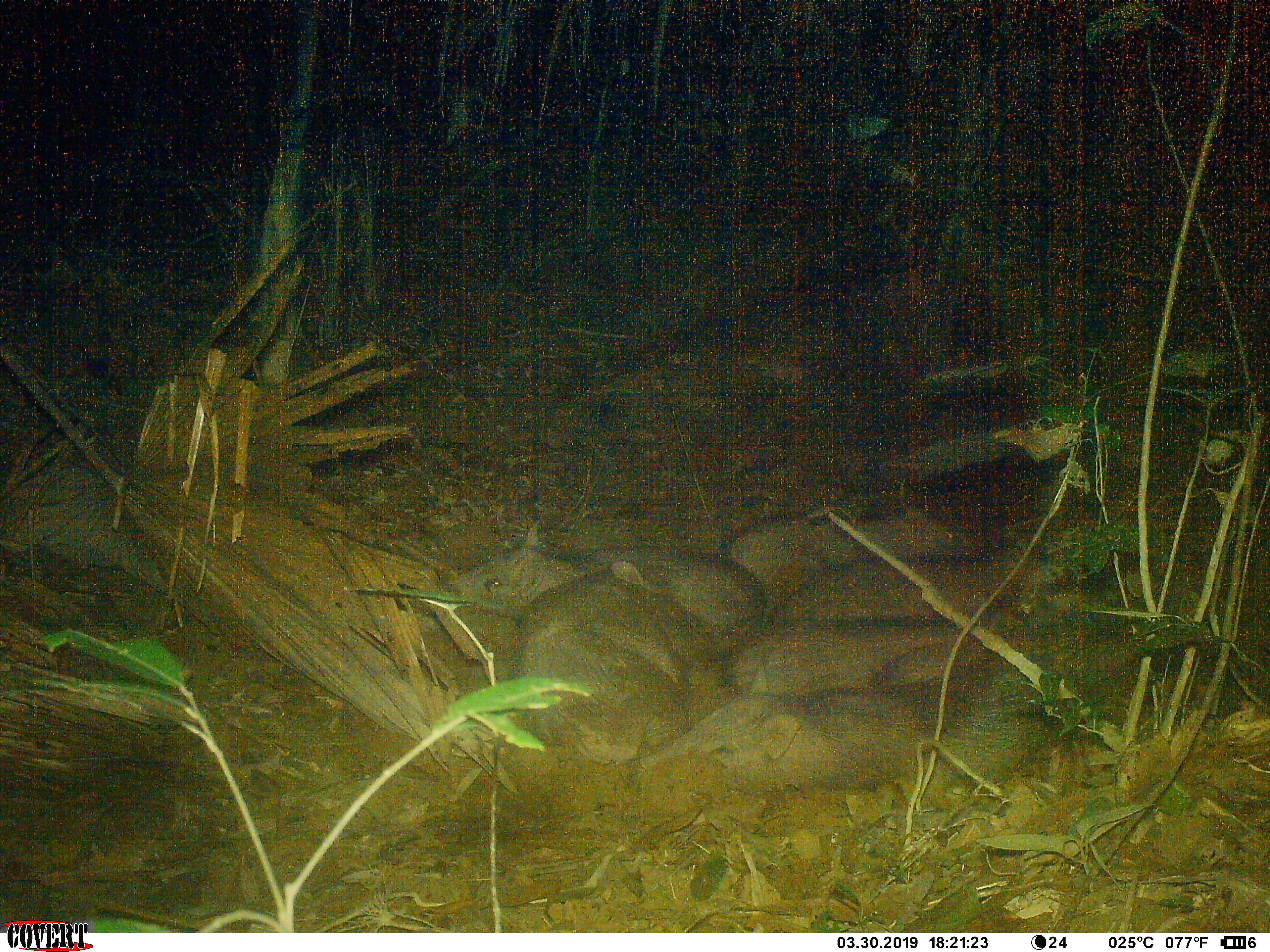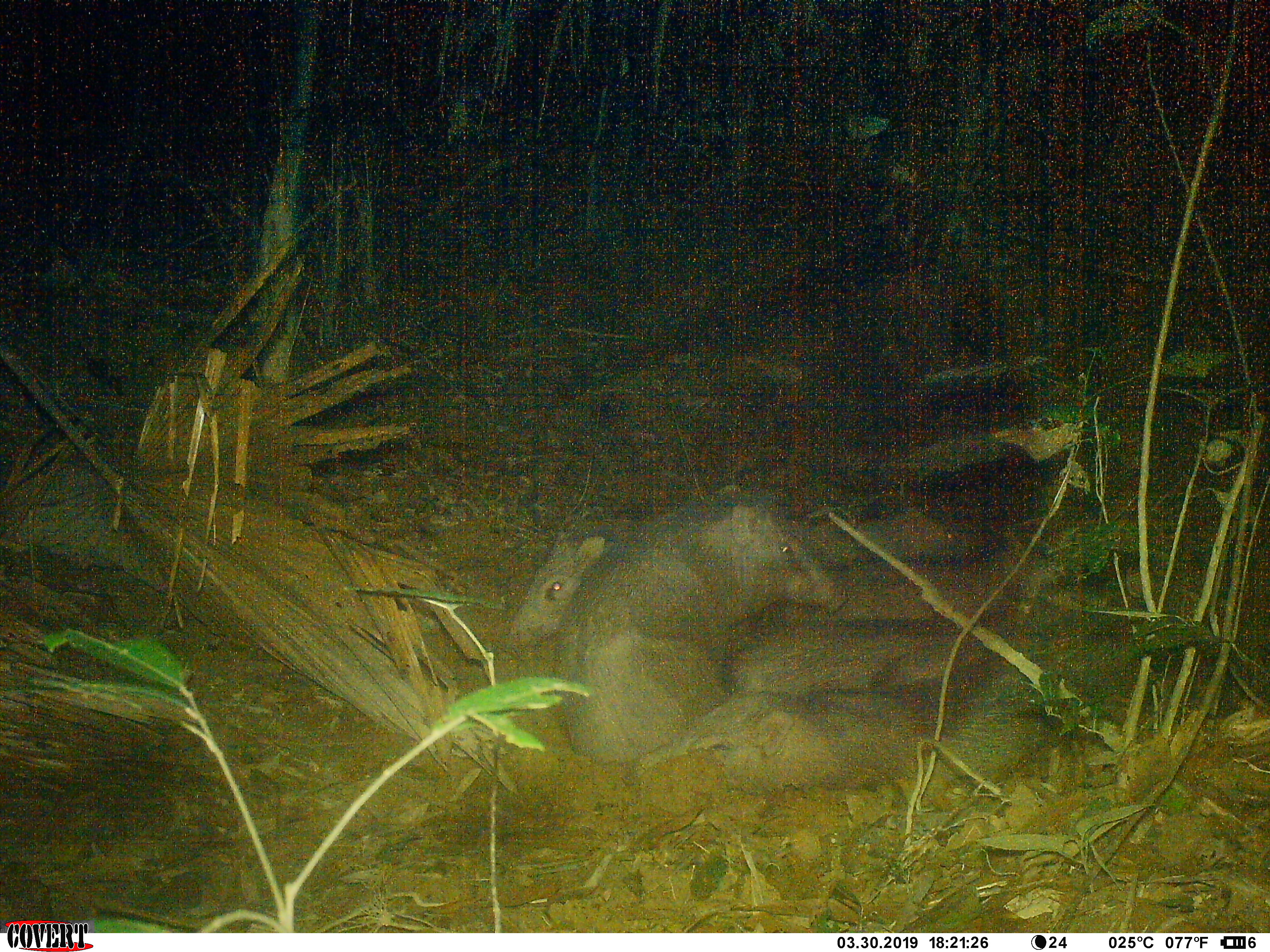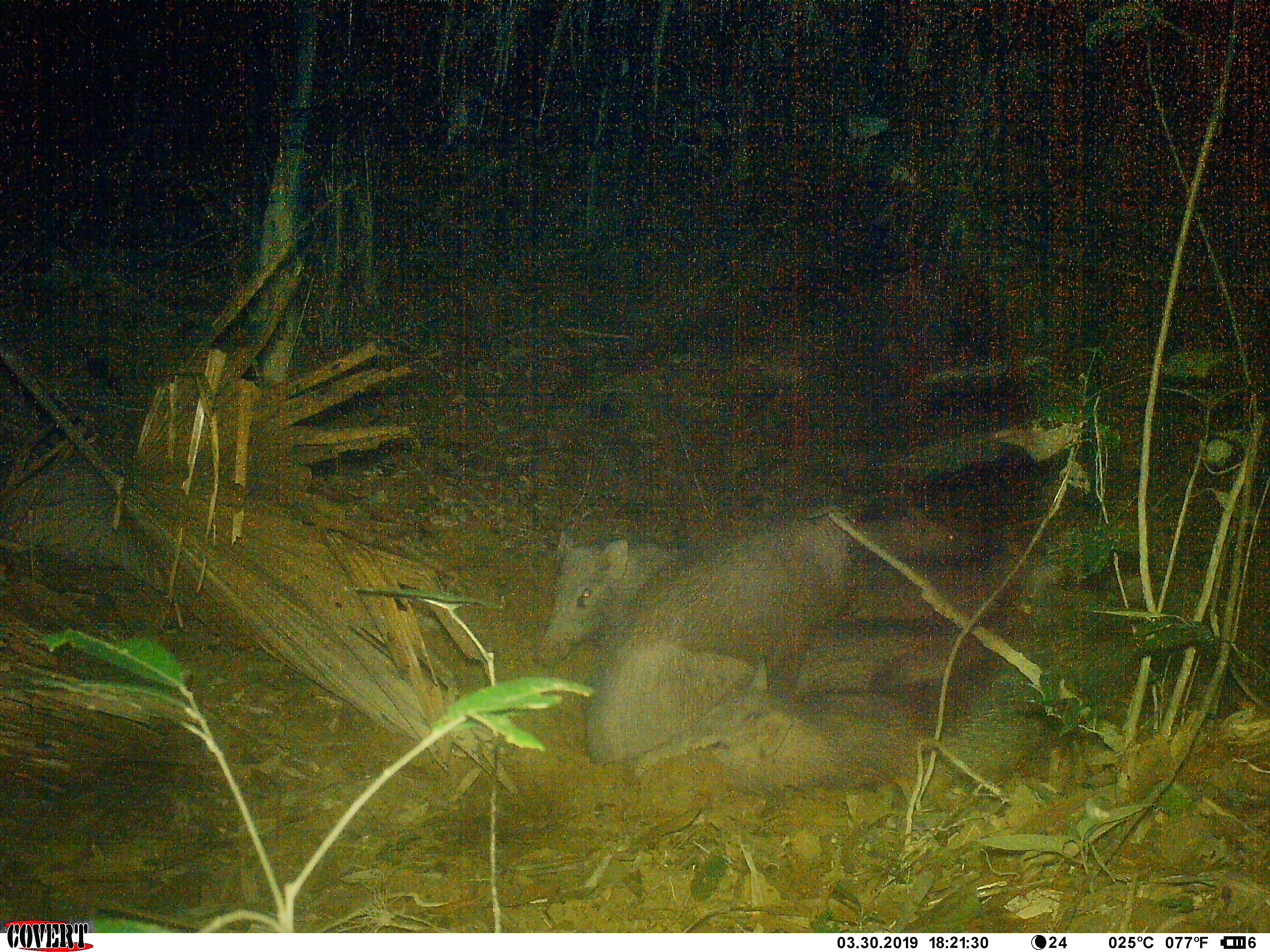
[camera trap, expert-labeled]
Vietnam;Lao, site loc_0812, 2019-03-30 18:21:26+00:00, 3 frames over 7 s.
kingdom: Animalia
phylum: Chordata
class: Mammalia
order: Artiodactyla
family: Suidae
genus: Sus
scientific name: Sus scrofa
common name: eurasian wild pig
Eurasian wild pig (Sus scrofa). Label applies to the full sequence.